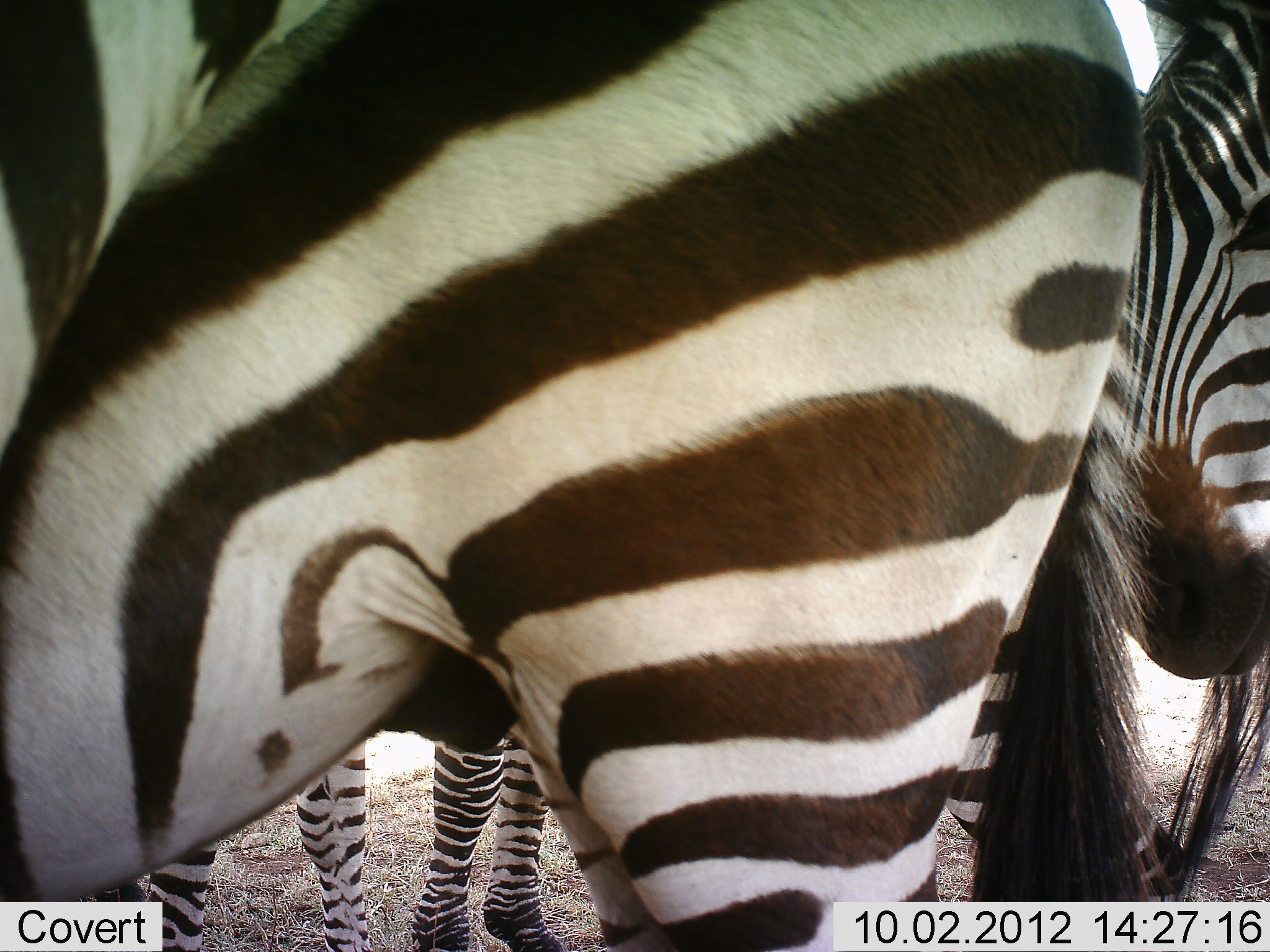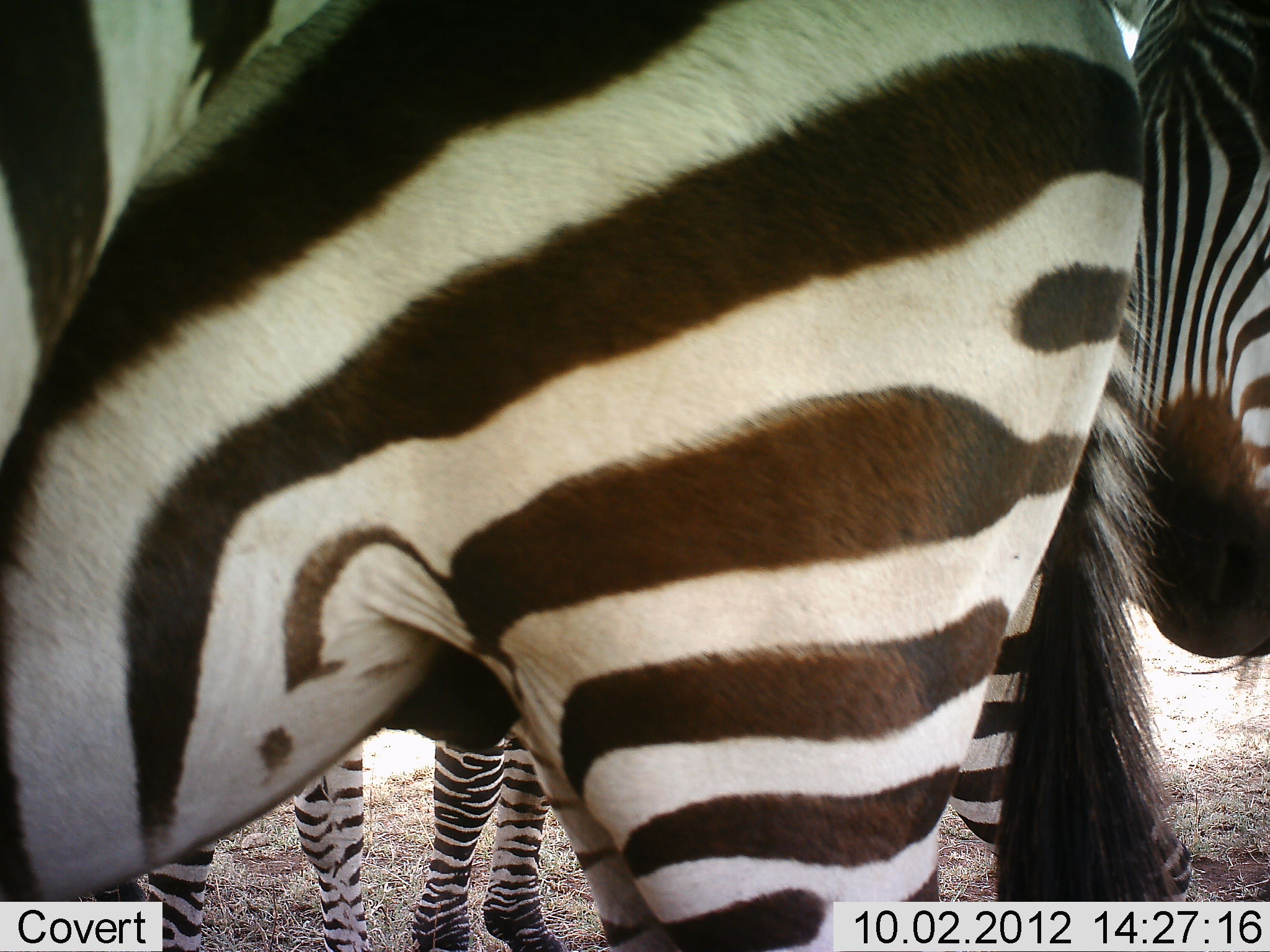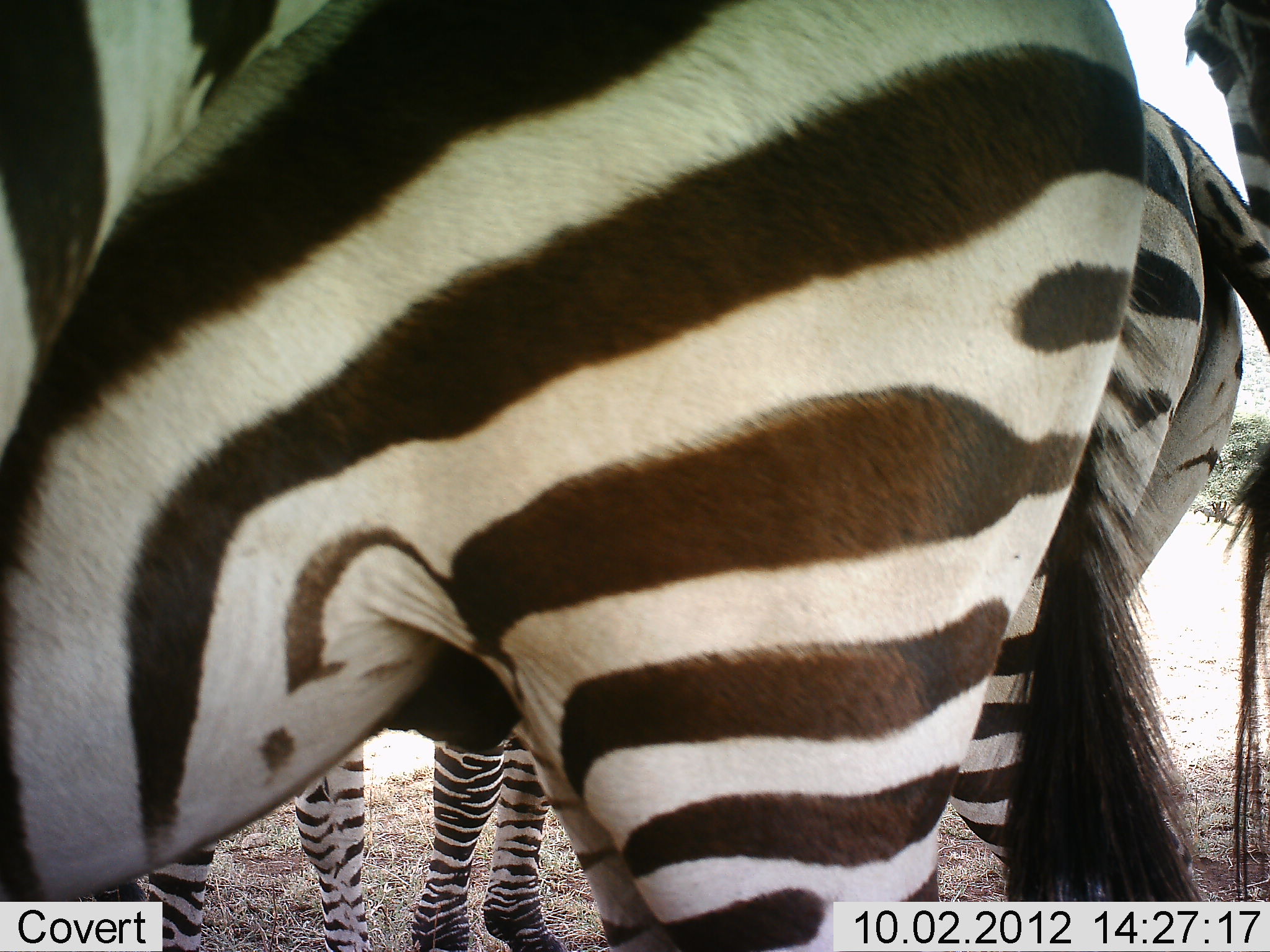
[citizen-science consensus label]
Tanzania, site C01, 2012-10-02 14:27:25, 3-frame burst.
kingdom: Animalia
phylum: Chordata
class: Mammalia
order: Perissodactyla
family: Equidae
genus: Equus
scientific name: Equus quagga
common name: plains zebra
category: zebra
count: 4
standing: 90%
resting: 10%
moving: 10%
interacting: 50%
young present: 20%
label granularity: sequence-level